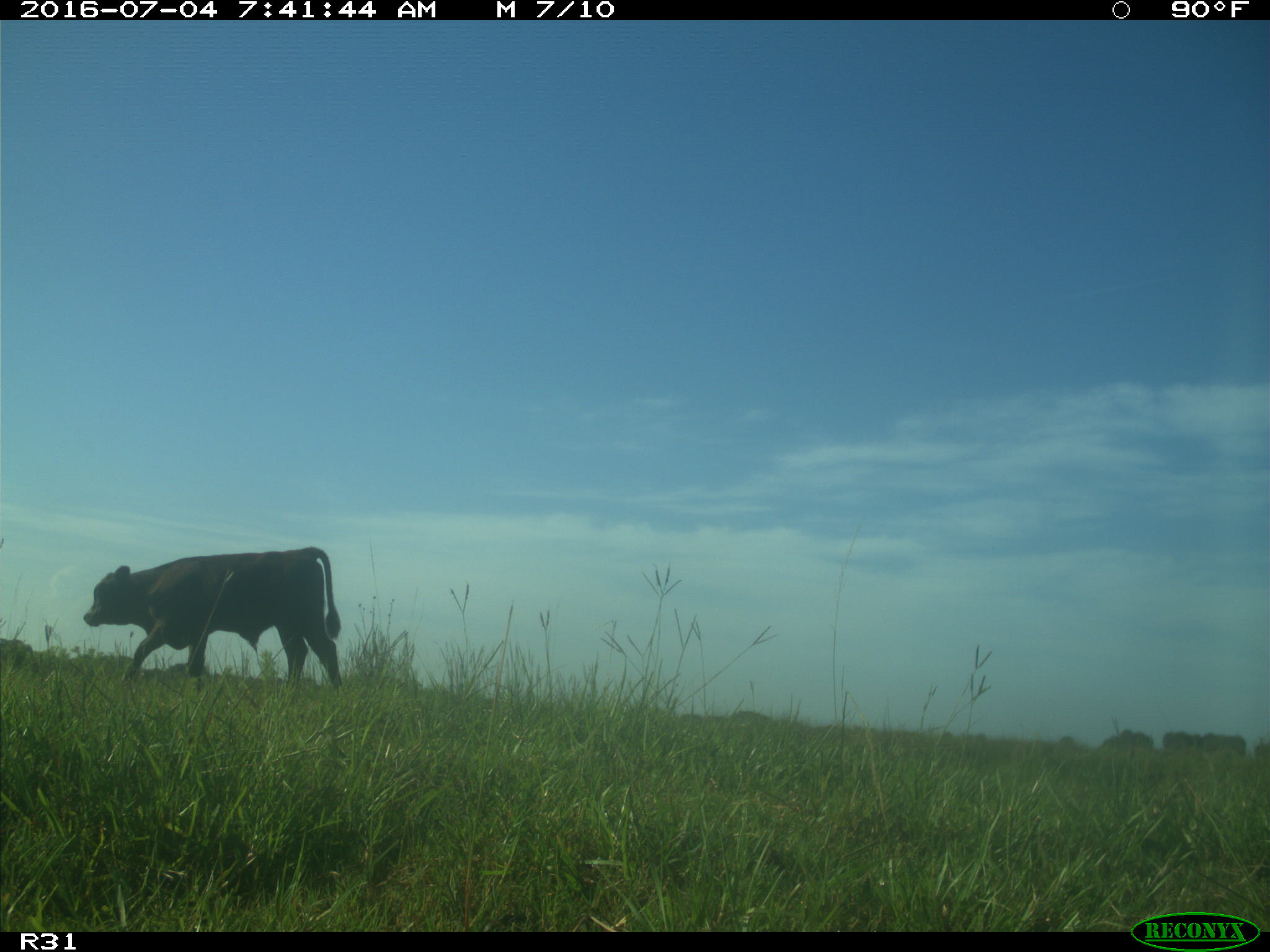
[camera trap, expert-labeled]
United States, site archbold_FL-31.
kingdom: Animalia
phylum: Chordata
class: Mammalia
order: Artiodactyla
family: Bovidae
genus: Bos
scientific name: Bos taurus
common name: domestic cow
Bos taurus (domestic cow).